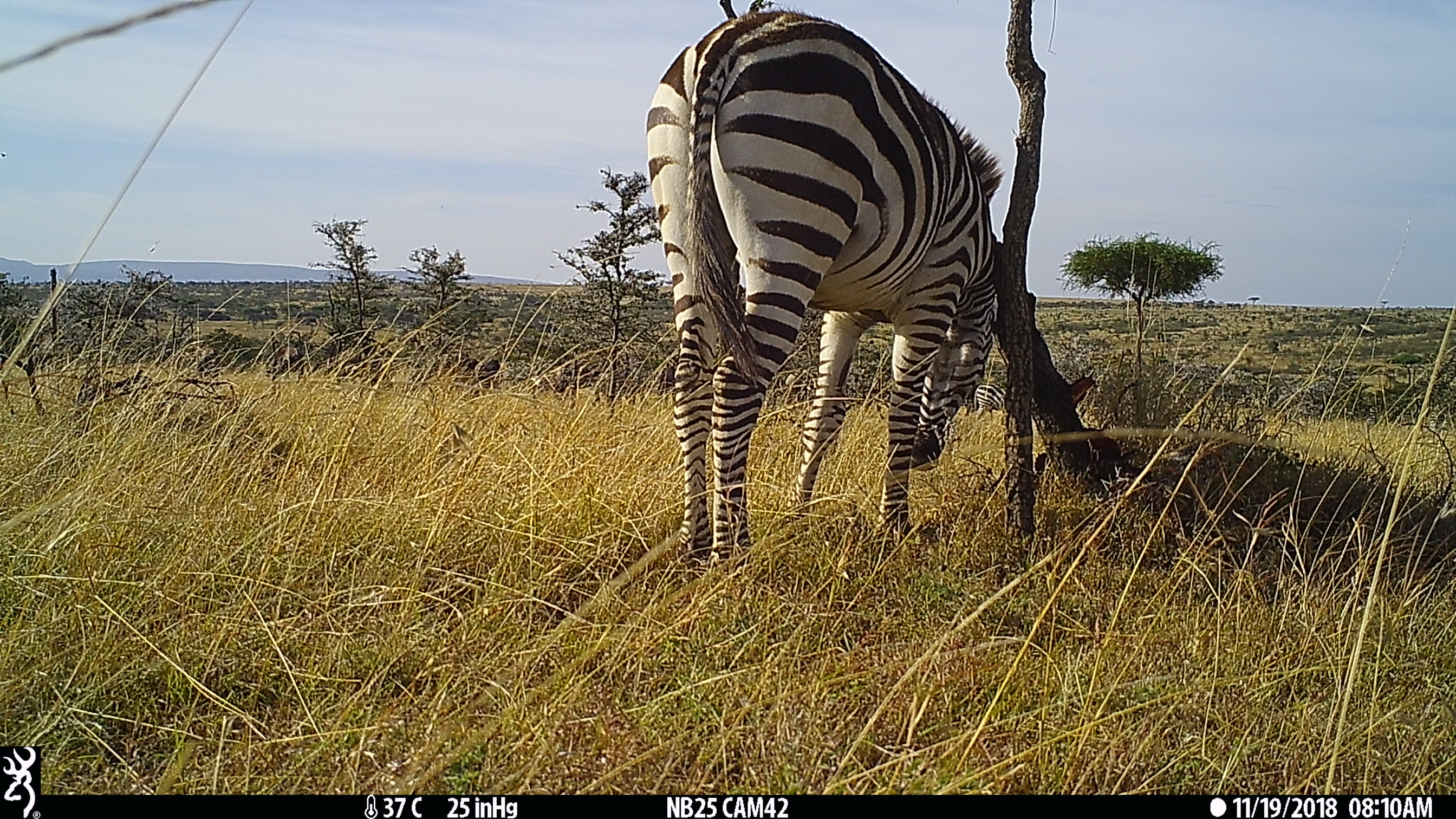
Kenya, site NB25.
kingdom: Animalia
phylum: Chordata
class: Mammalia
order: Perissodactyla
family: Equidae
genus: Equus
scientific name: Equus quagga burchellii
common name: burchell's zebra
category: zebra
Zebra (burchell's zebra) (Equus quagga burchellii).